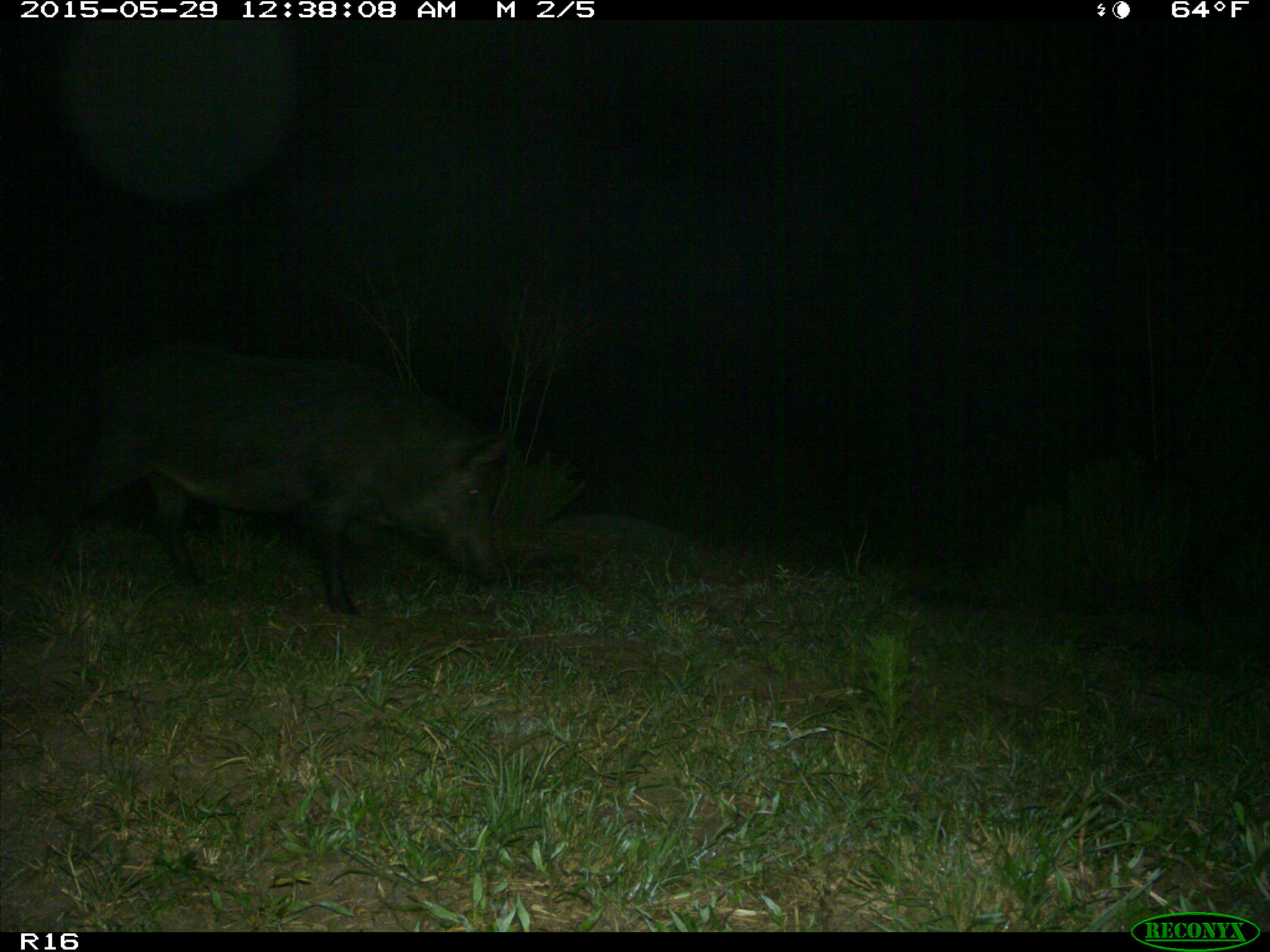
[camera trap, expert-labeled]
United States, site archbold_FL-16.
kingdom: Animalia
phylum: Chordata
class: Mammalia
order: Artiodactyla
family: Suidae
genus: Sus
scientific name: Sus scrofa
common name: wild boar